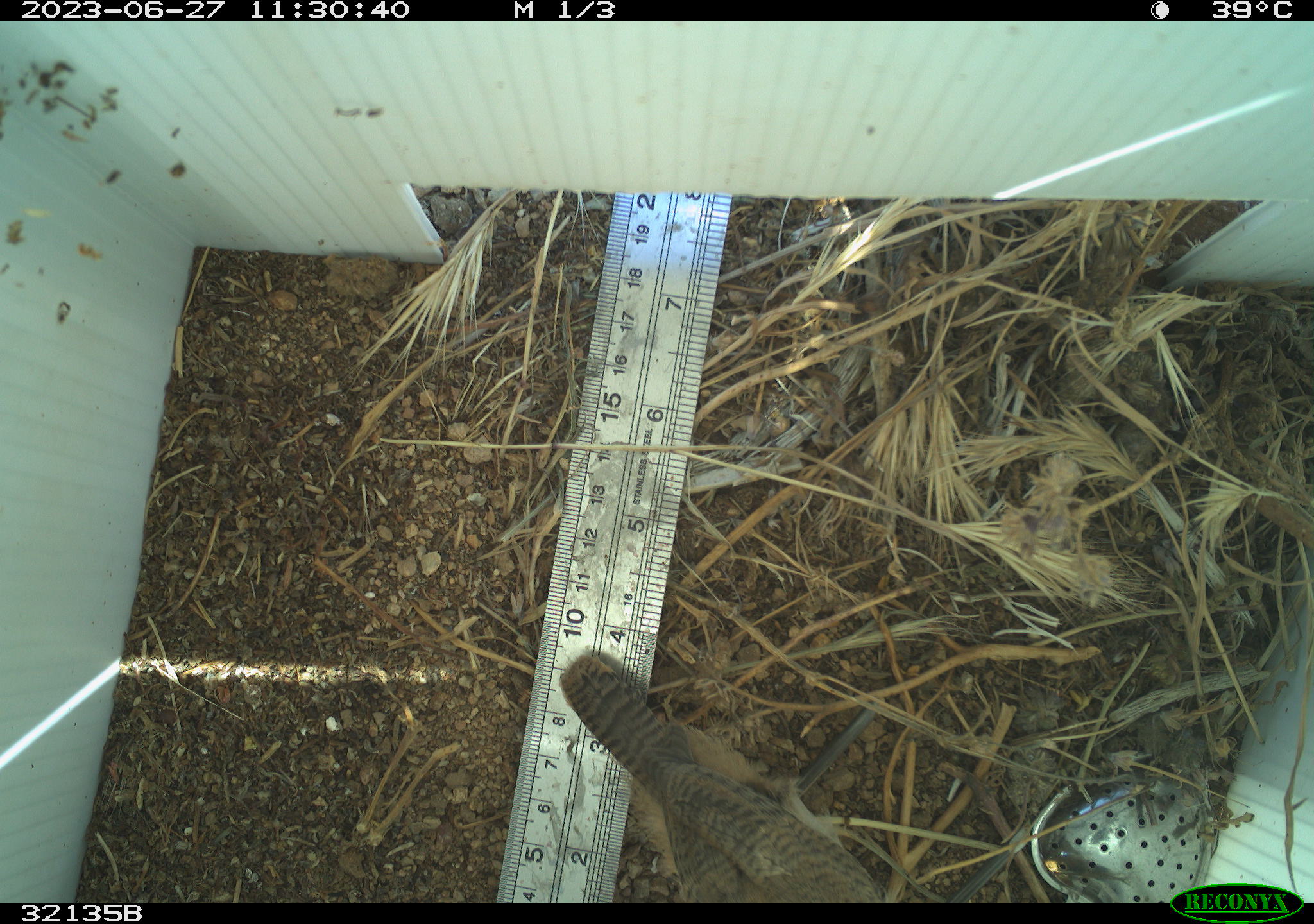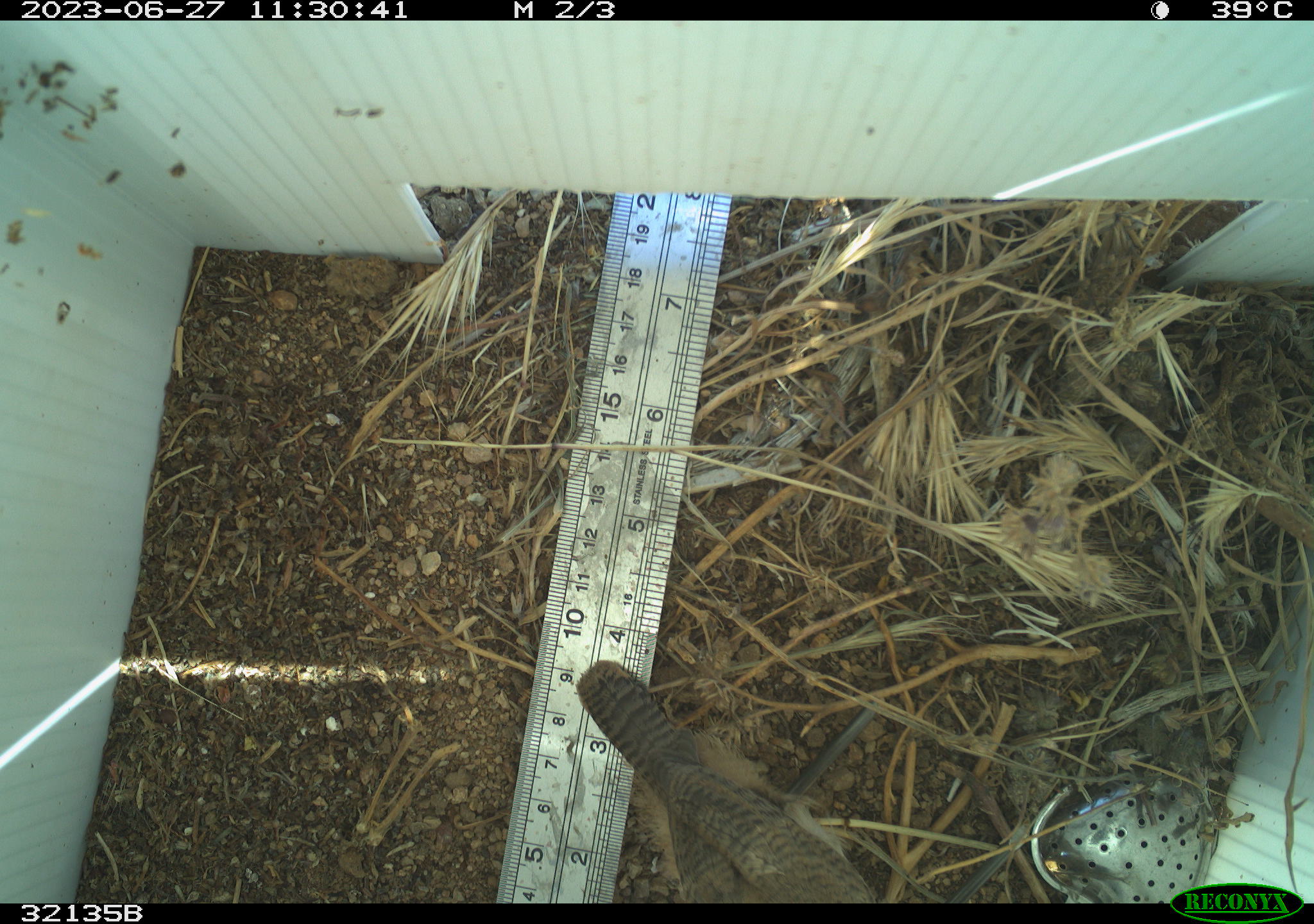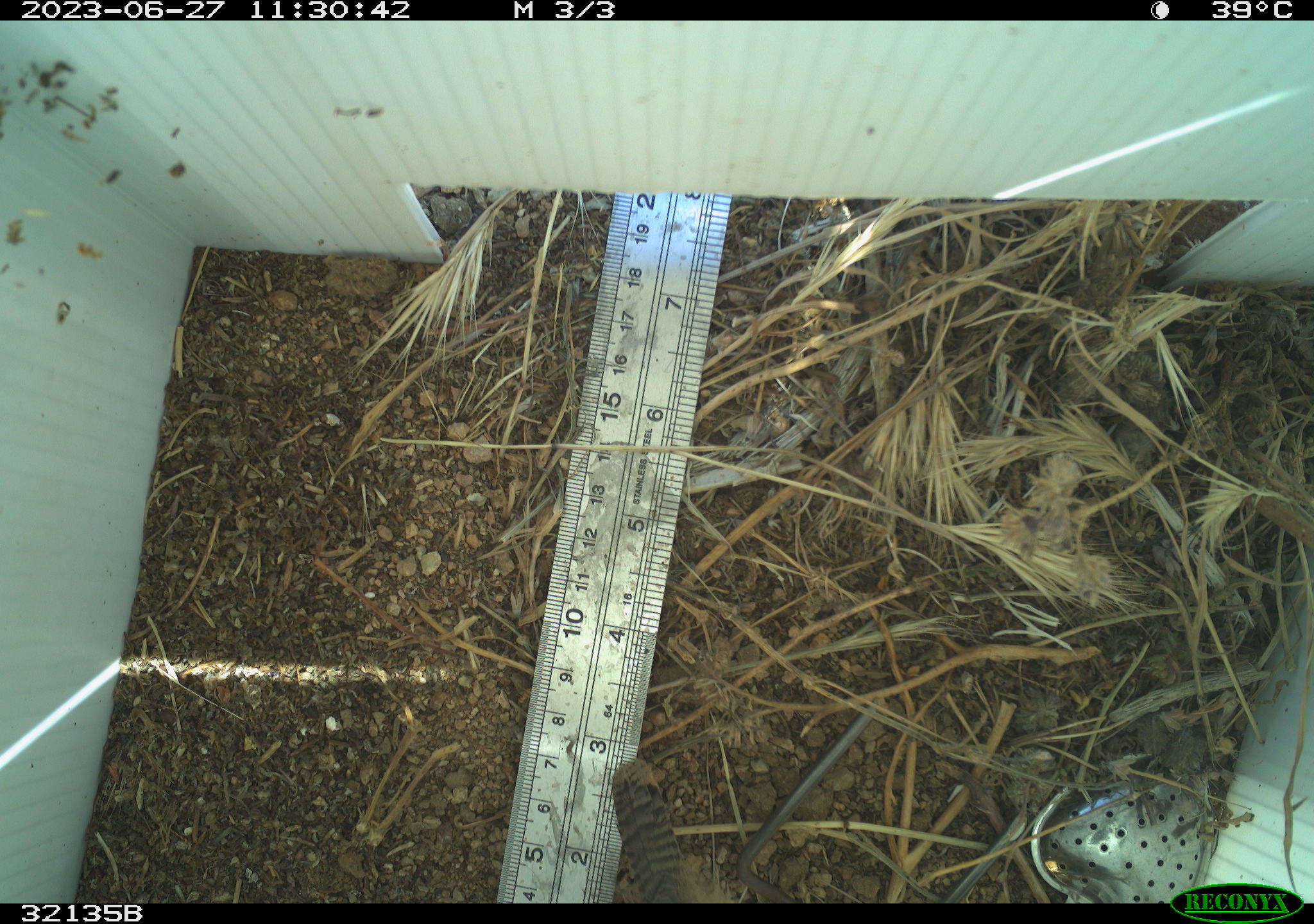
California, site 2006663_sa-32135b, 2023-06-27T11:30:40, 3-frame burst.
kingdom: Animalia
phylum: Chordata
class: Aves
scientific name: Aves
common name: bird